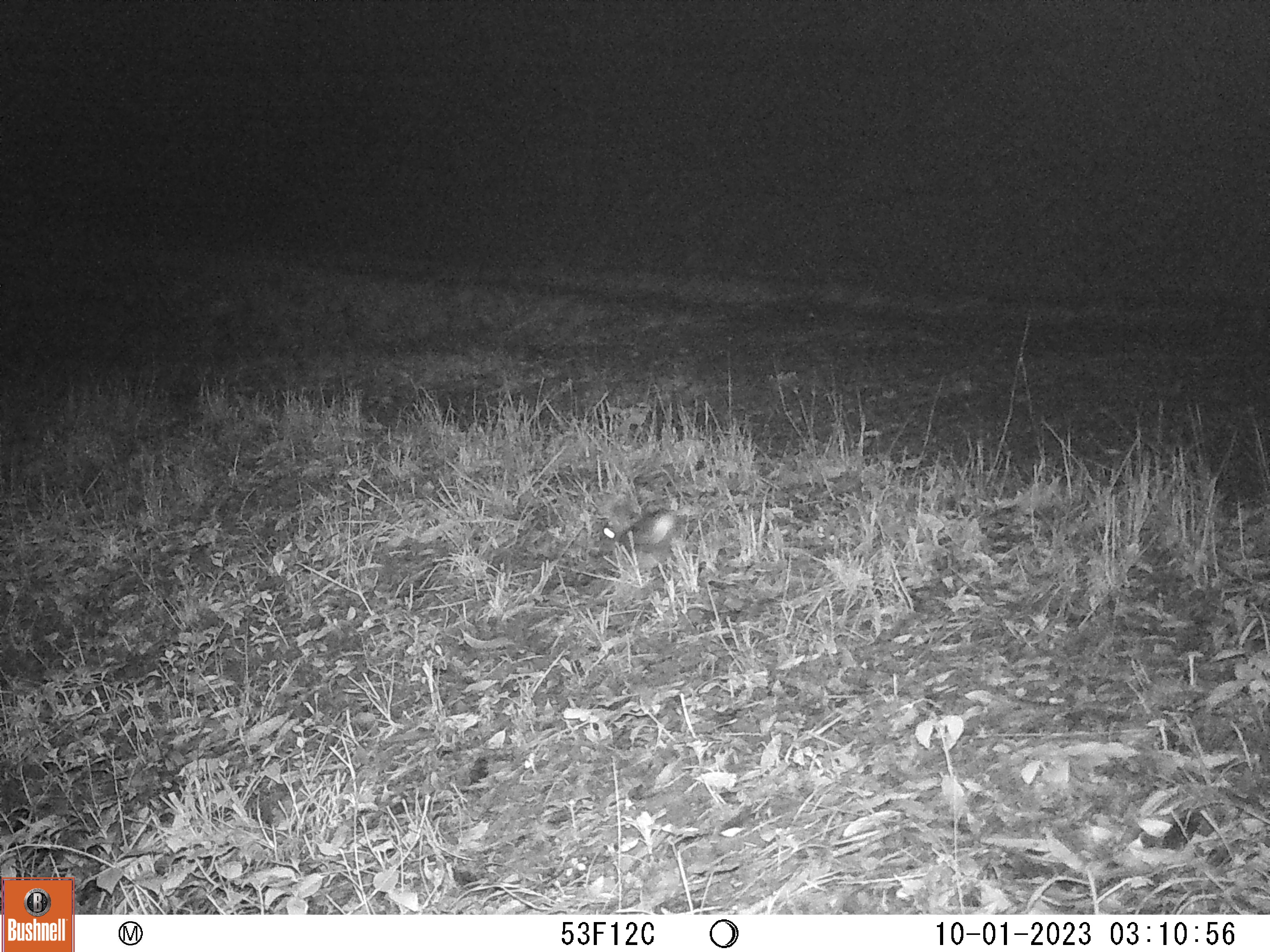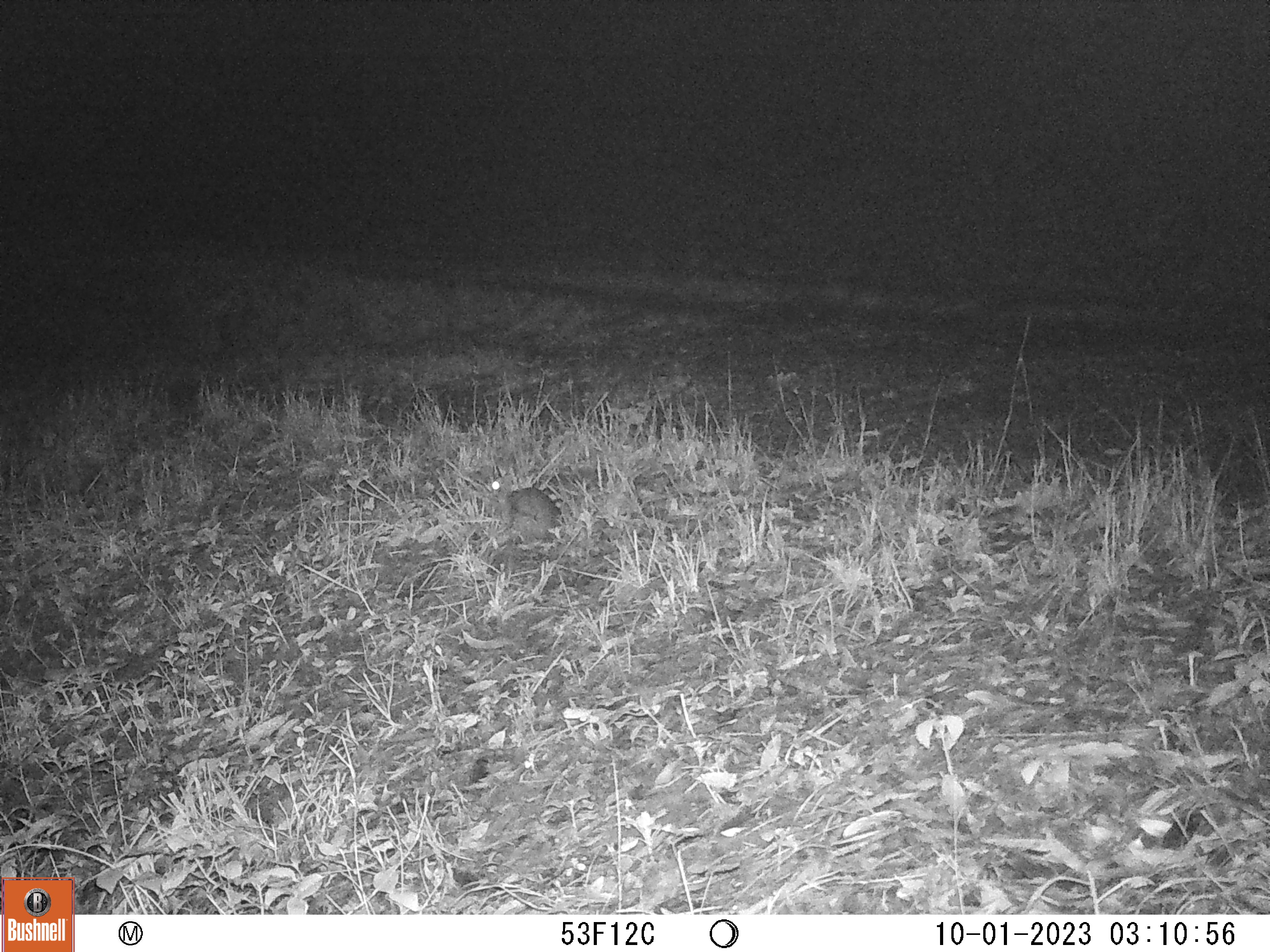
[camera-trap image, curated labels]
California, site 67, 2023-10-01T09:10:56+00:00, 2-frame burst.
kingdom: Animalia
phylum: Chordata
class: Mammalia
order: Lagomorpha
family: Leporidae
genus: Sylvilagus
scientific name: Sylvilagus bachmani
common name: brush rabbit